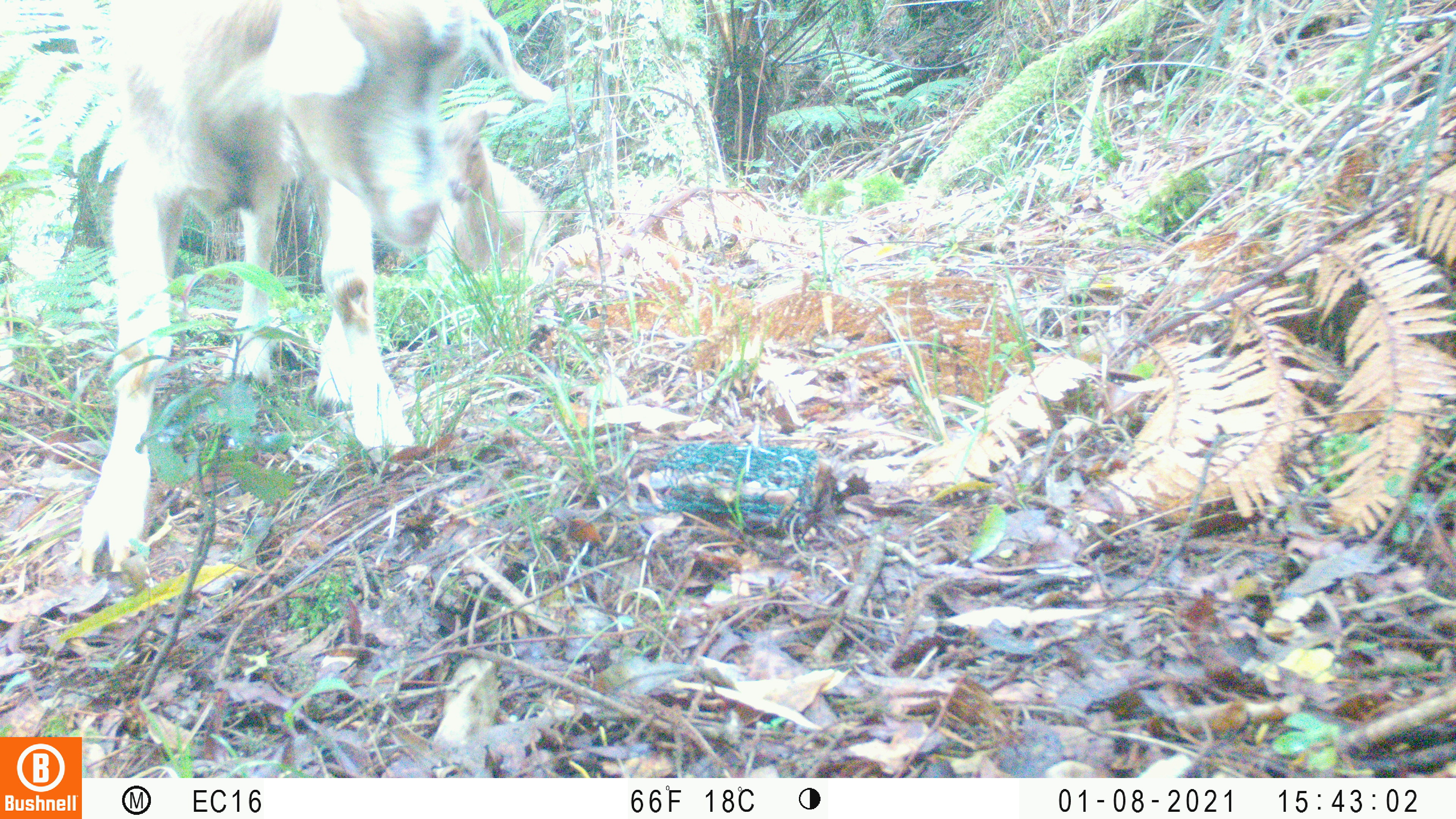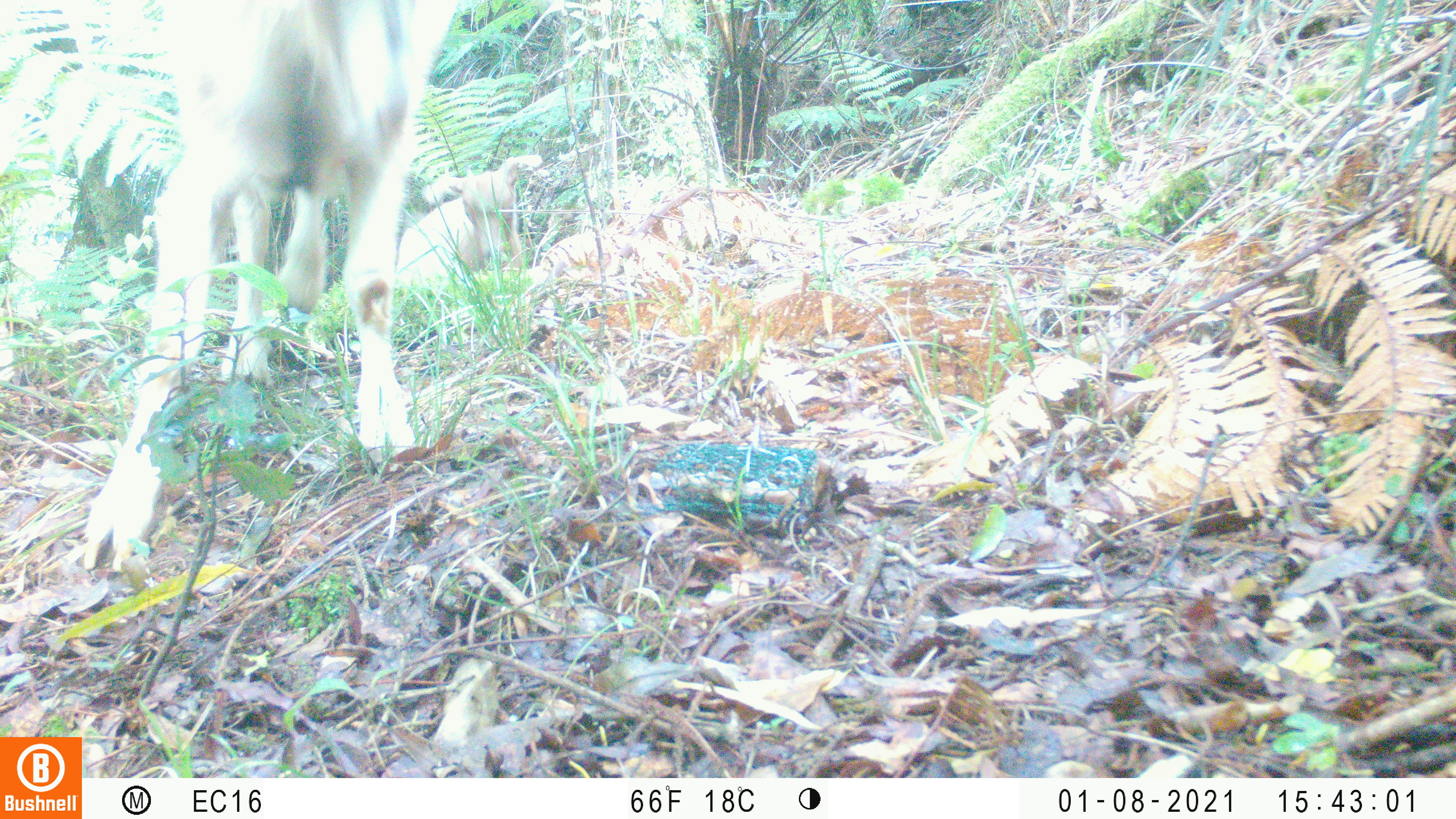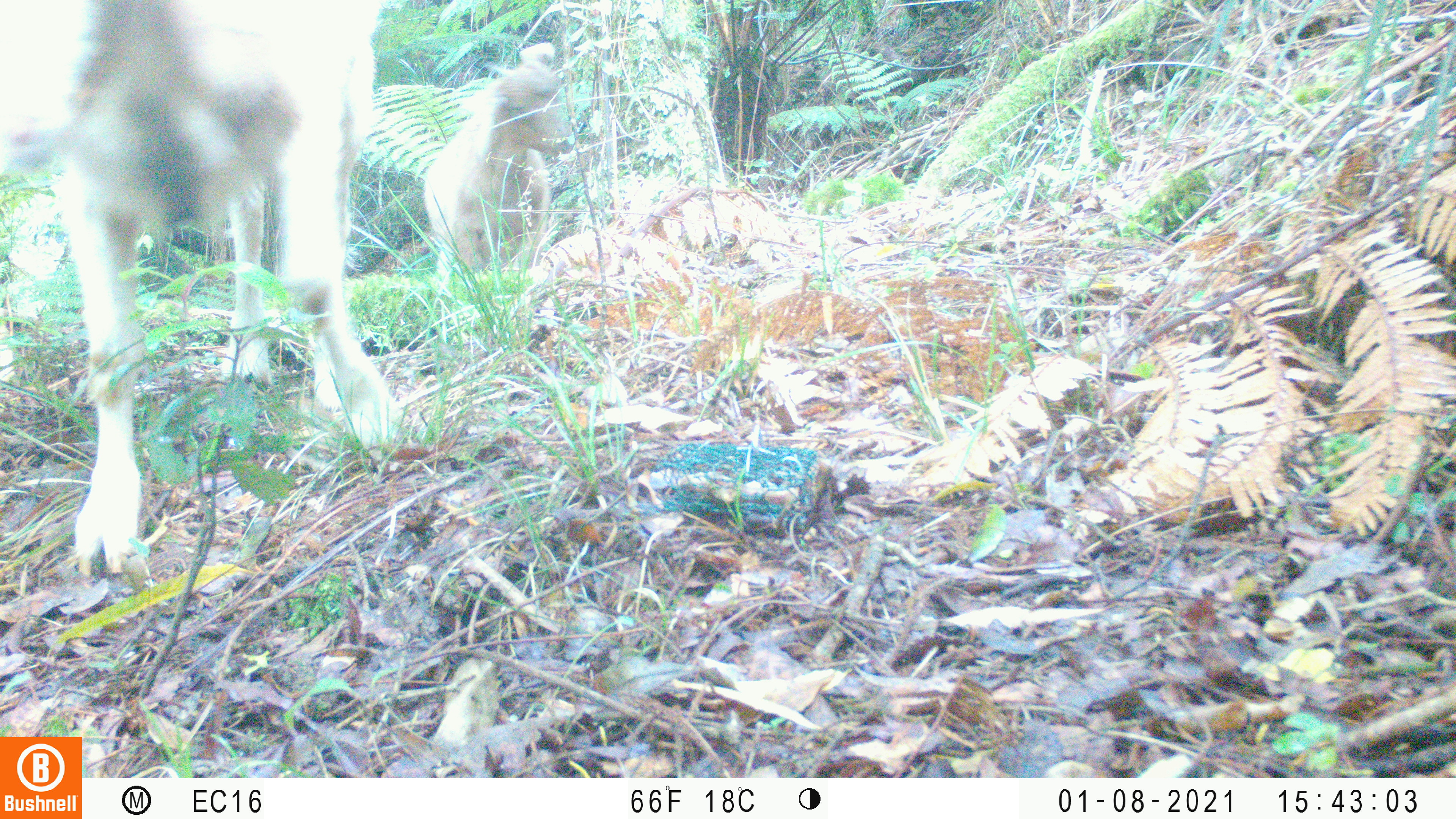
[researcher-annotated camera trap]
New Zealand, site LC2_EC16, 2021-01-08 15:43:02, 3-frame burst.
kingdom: Animalia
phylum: Chordata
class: Mammalia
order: Artiodactyla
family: Bovidae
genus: Capra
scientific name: Capra hircus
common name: goat